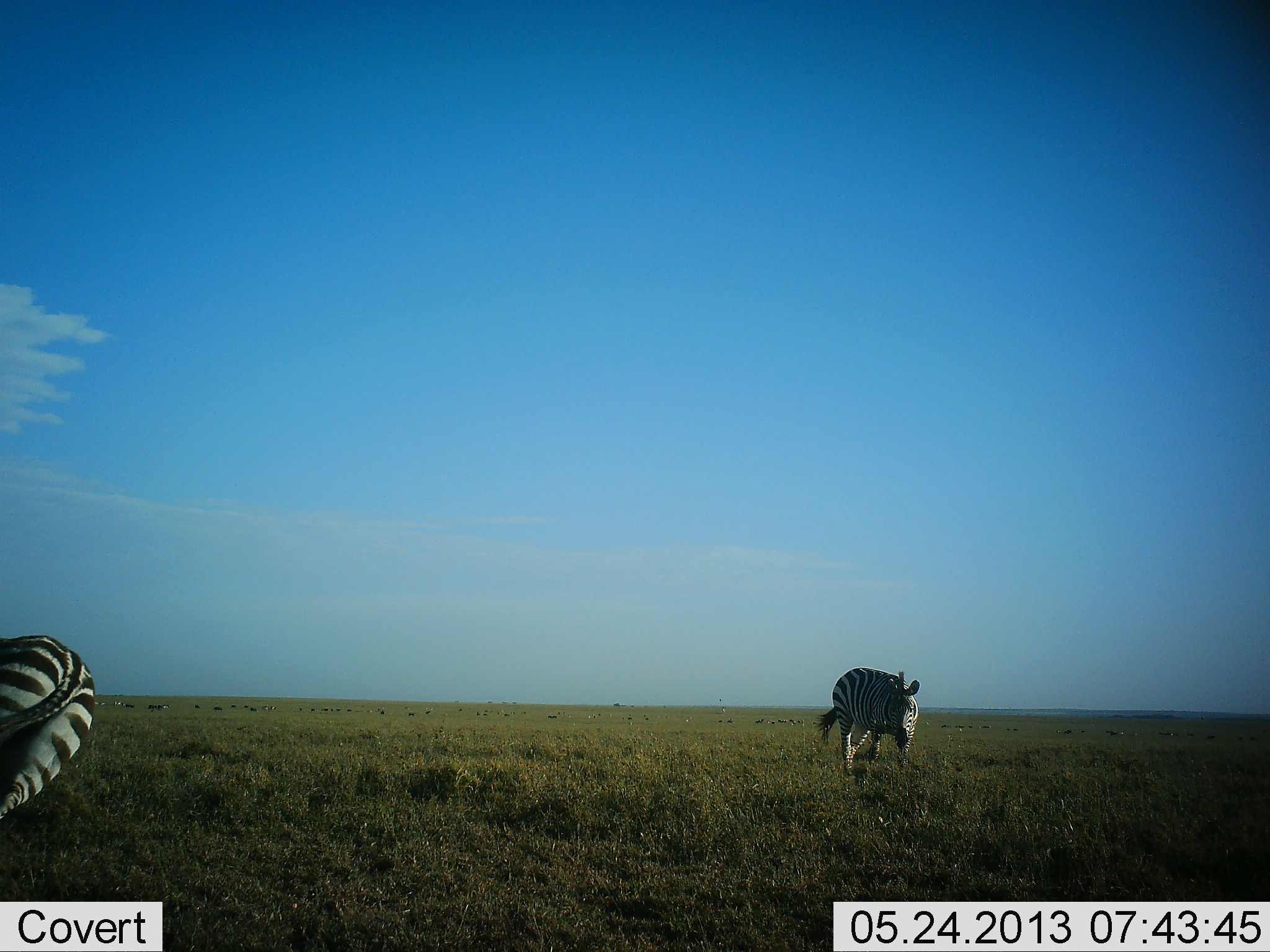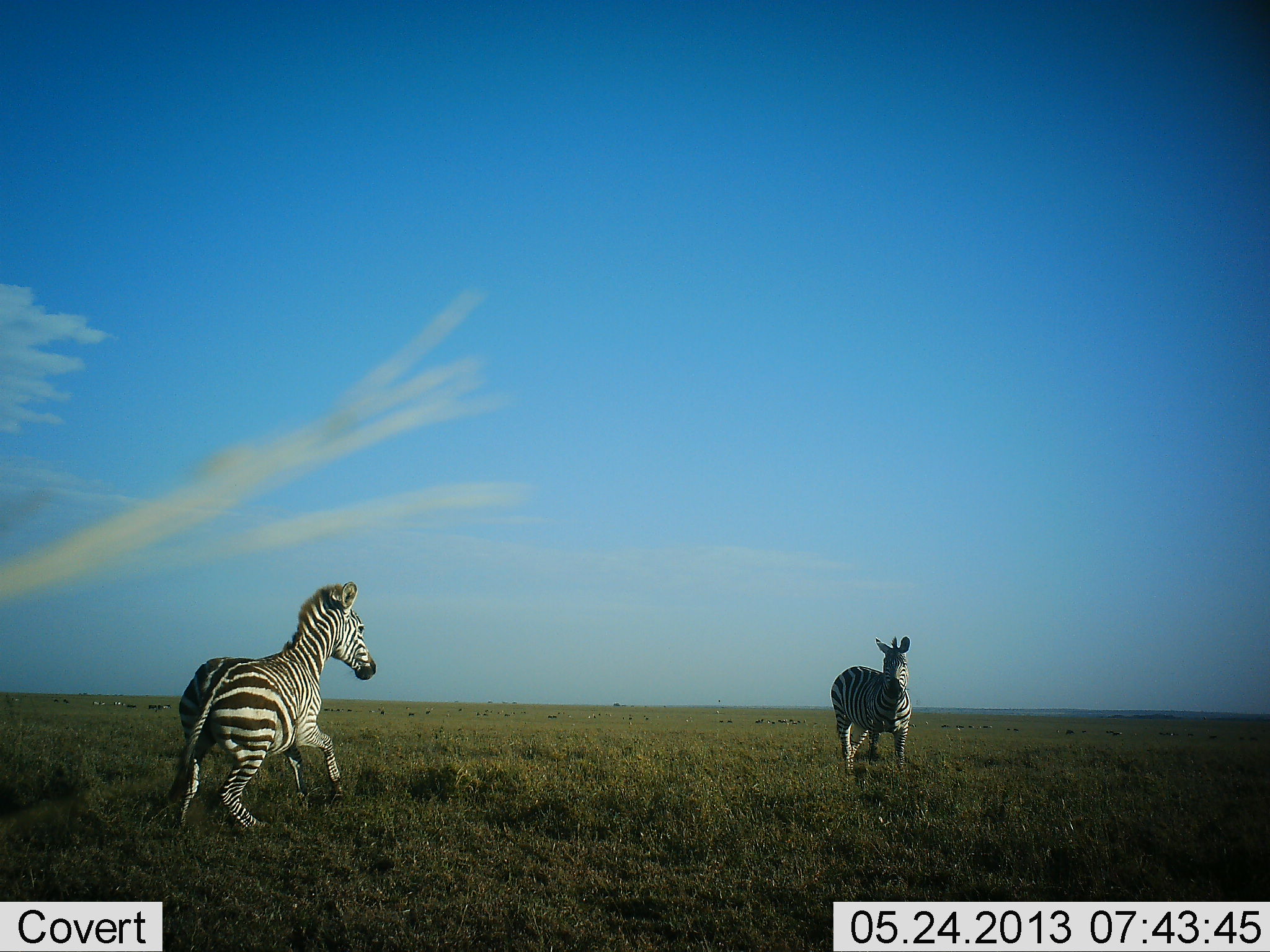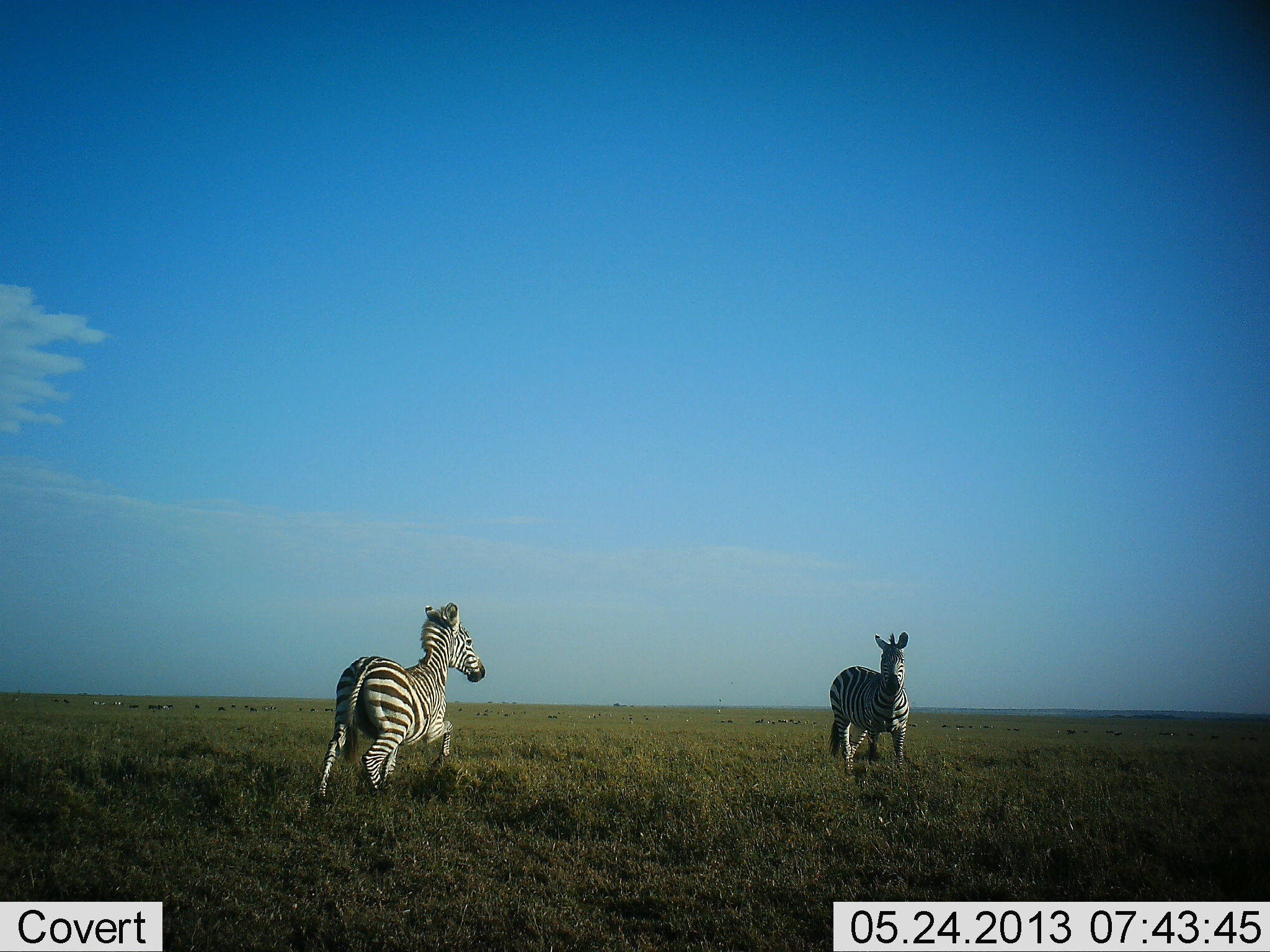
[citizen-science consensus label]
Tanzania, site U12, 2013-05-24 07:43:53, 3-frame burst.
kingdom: Animalia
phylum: Chordata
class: Mammalia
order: Perissodactyla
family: Equidae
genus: Equus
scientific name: Equus quagga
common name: plains zebra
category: zebra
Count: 2.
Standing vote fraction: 48%.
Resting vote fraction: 0%.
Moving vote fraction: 86%.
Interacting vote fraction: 29%.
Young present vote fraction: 0%.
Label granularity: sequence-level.